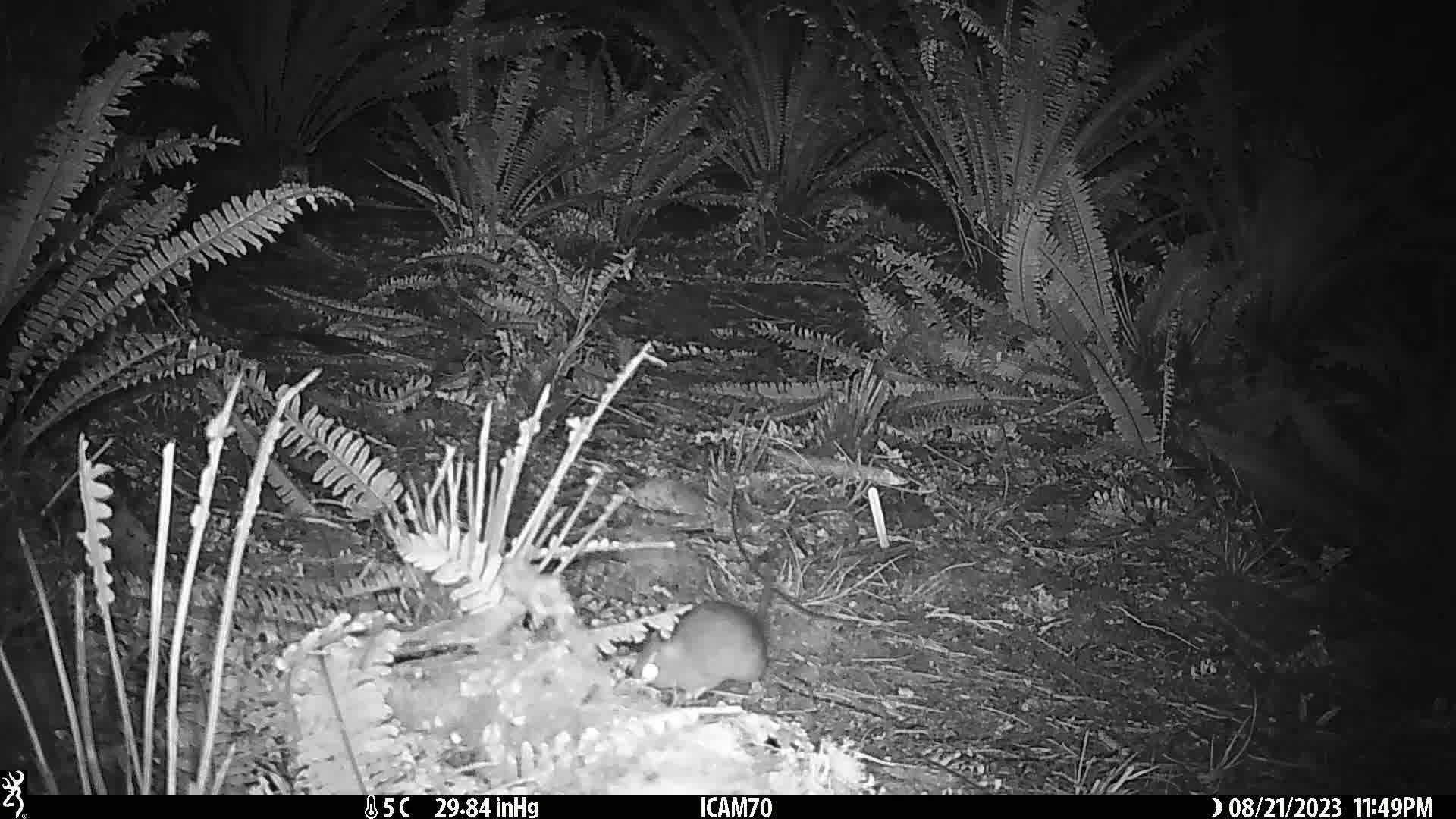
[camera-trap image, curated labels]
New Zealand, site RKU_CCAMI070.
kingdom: Animalia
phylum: Chordata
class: Mammalia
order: Rodentia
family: Muridae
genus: Rattus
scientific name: Rattus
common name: rat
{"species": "rat (Rattus)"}